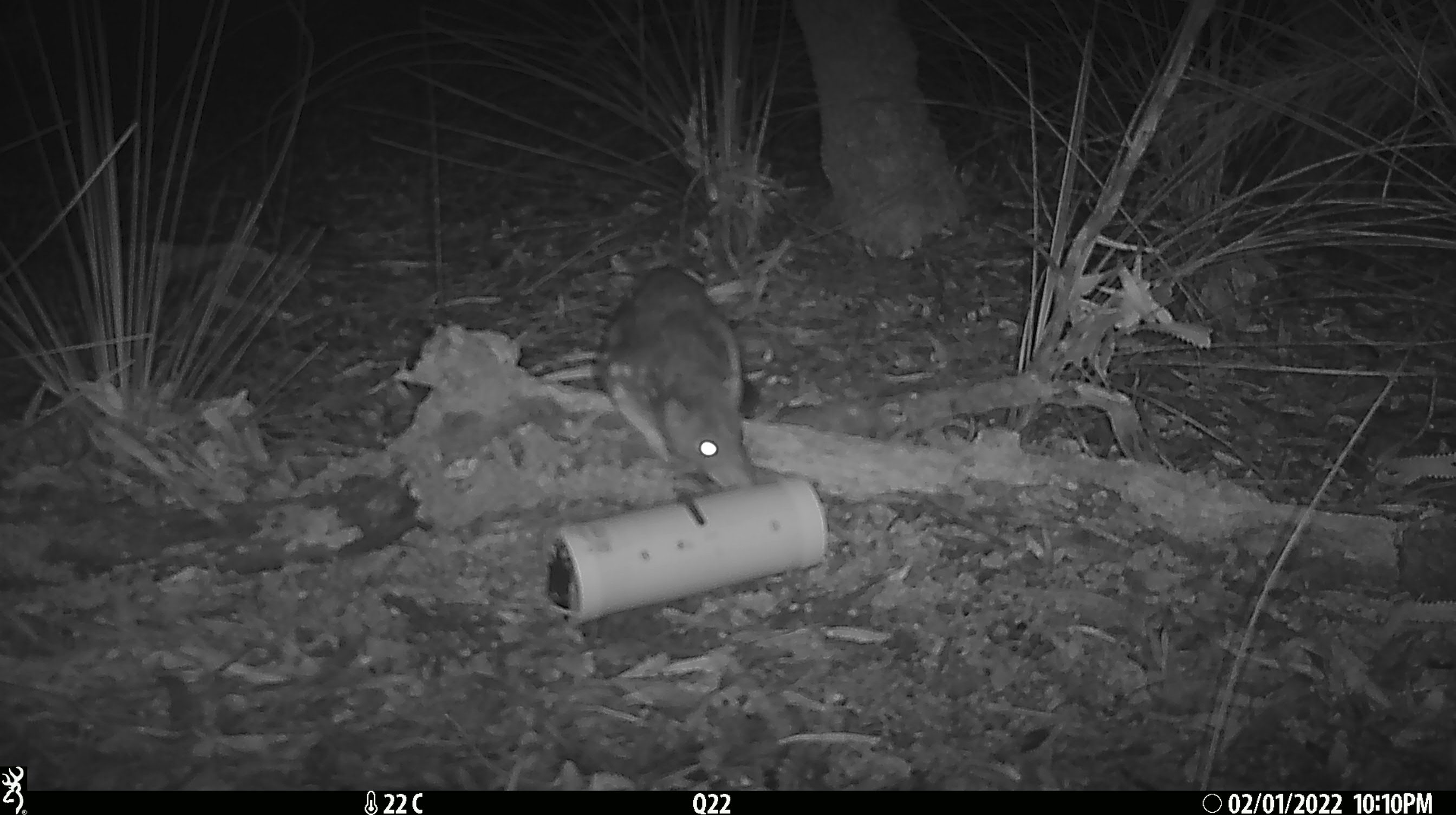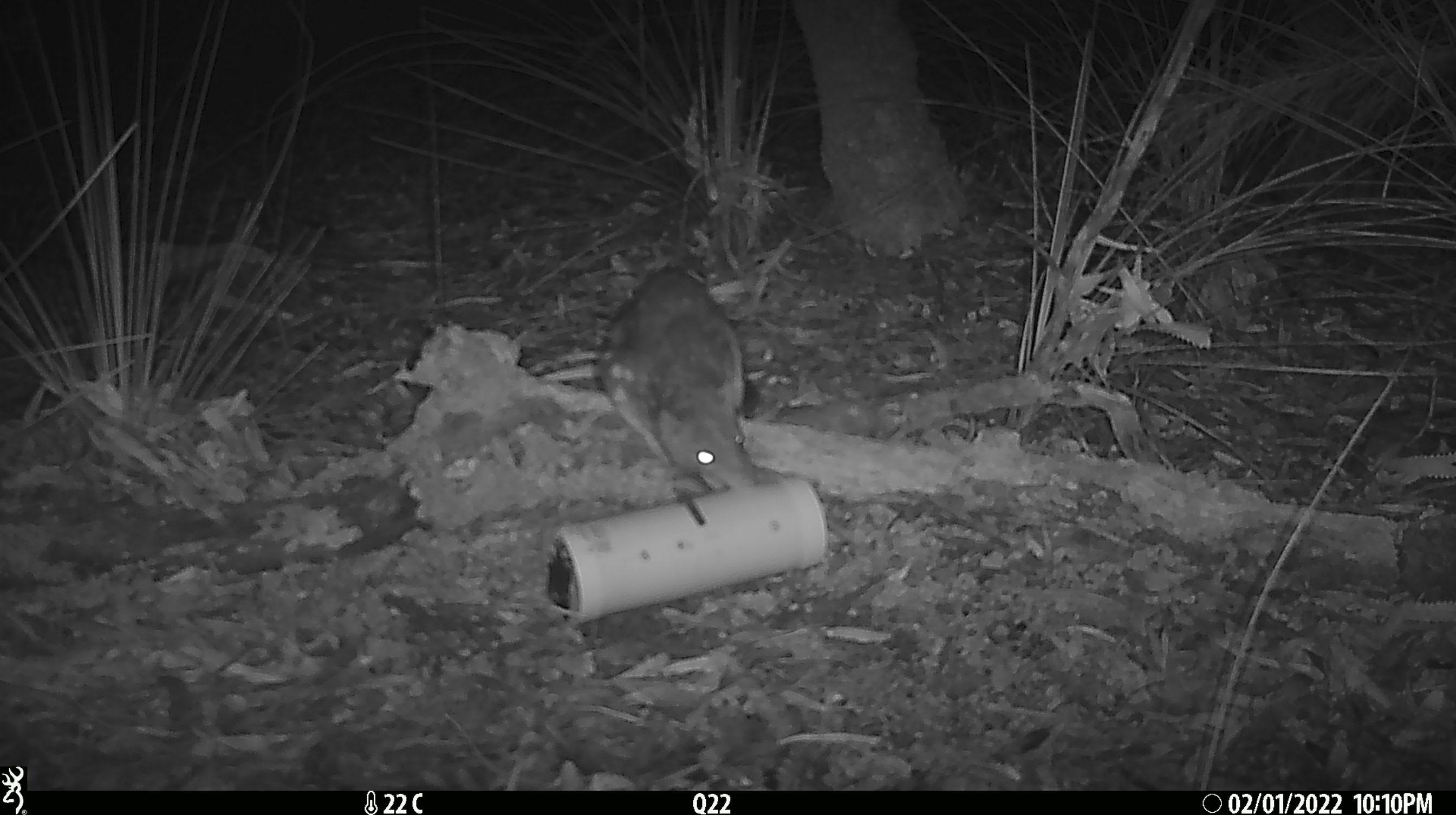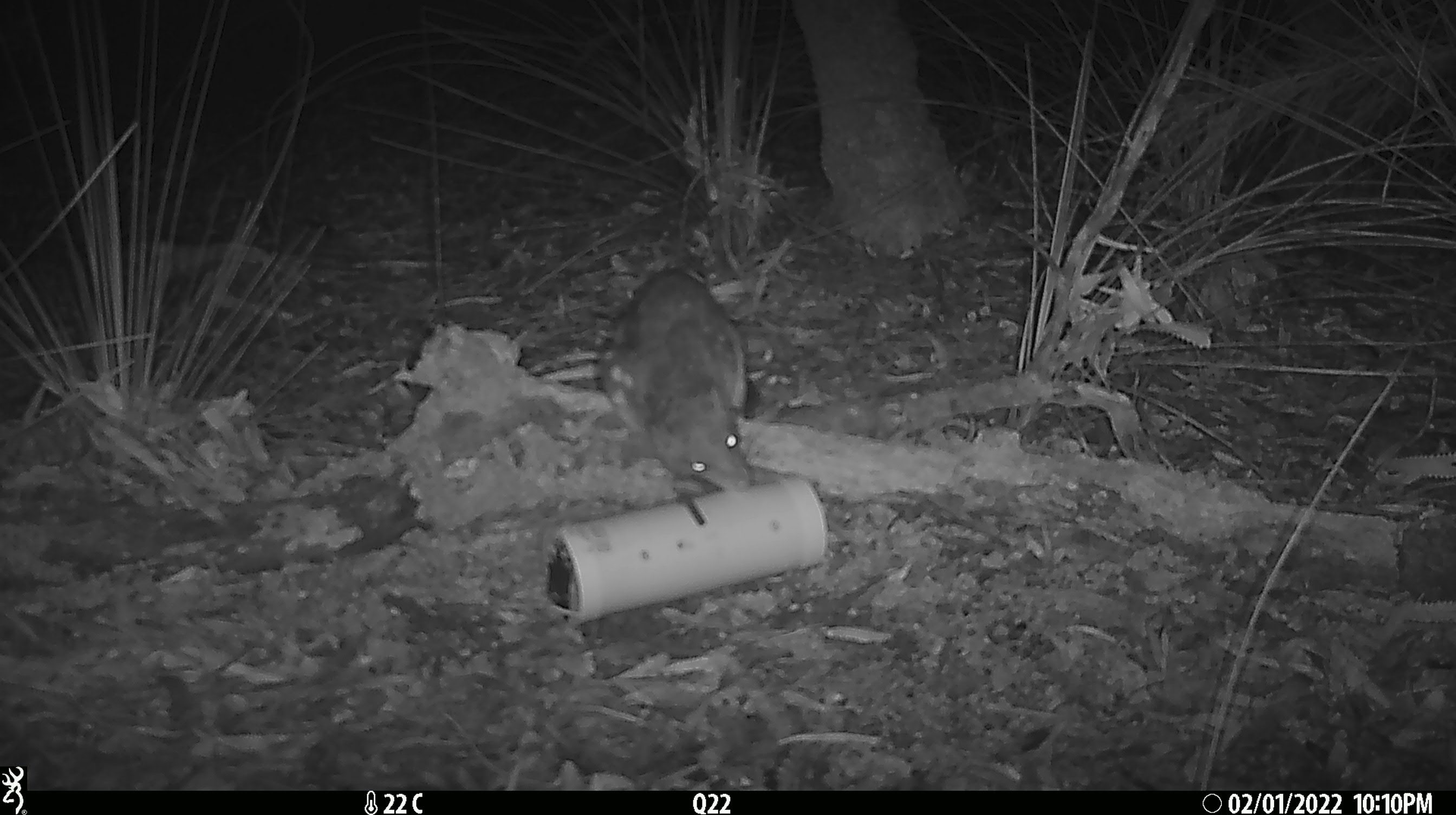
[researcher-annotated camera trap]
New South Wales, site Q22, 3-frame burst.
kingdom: Animalia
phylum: Chordata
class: Mammalia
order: Dasyuromorphia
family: Dasyuridae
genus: Dasyurus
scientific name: Dasyurus maculatus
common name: spotted-tailed quoll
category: quoll